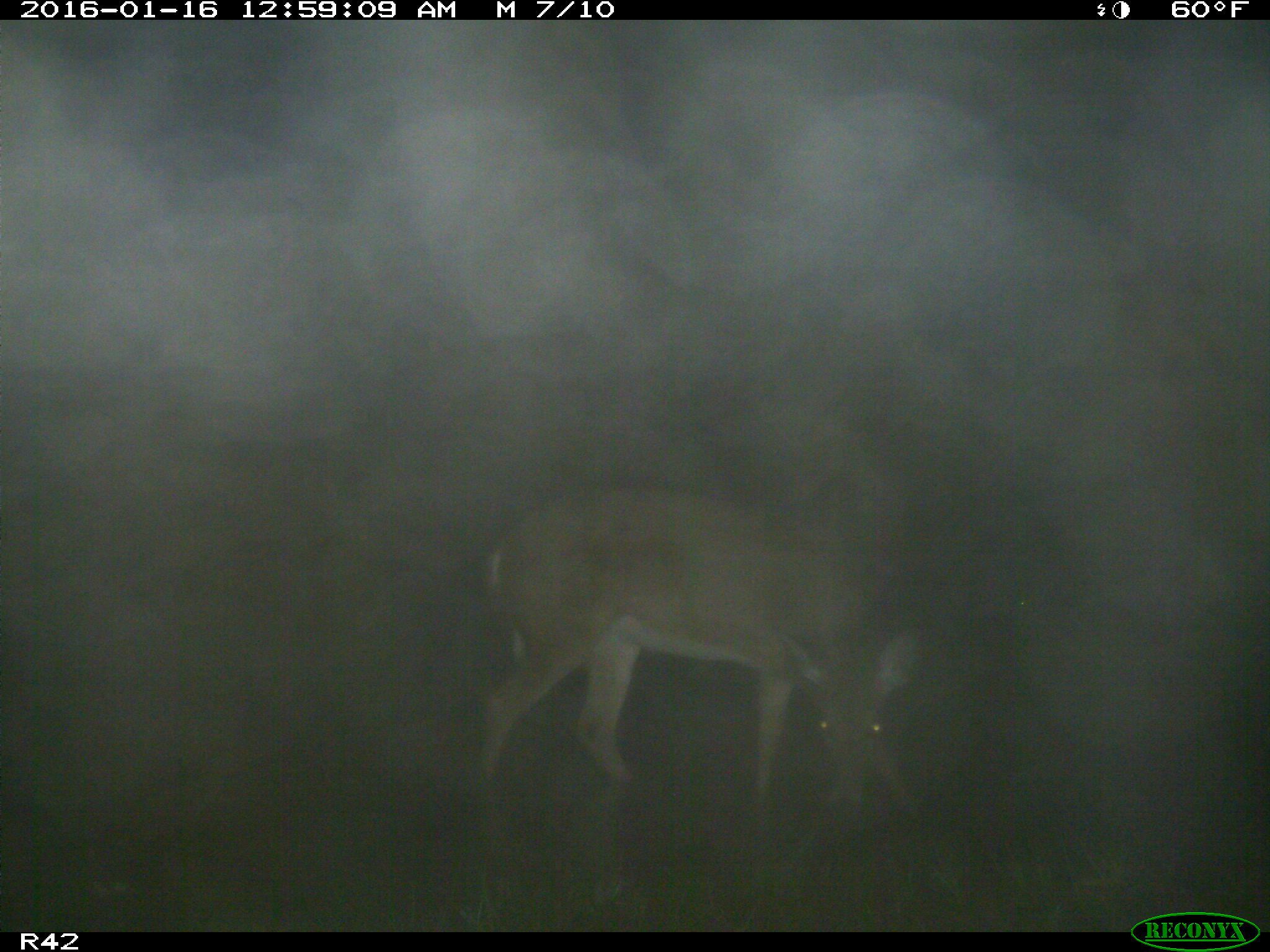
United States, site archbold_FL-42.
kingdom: Animalia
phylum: Chordata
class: Mammalia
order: Artiodactyla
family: Cervidae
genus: Odocoileus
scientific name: Odocoileus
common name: deer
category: unidentified deer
Unidentified deer (deer) (Odocoileus).